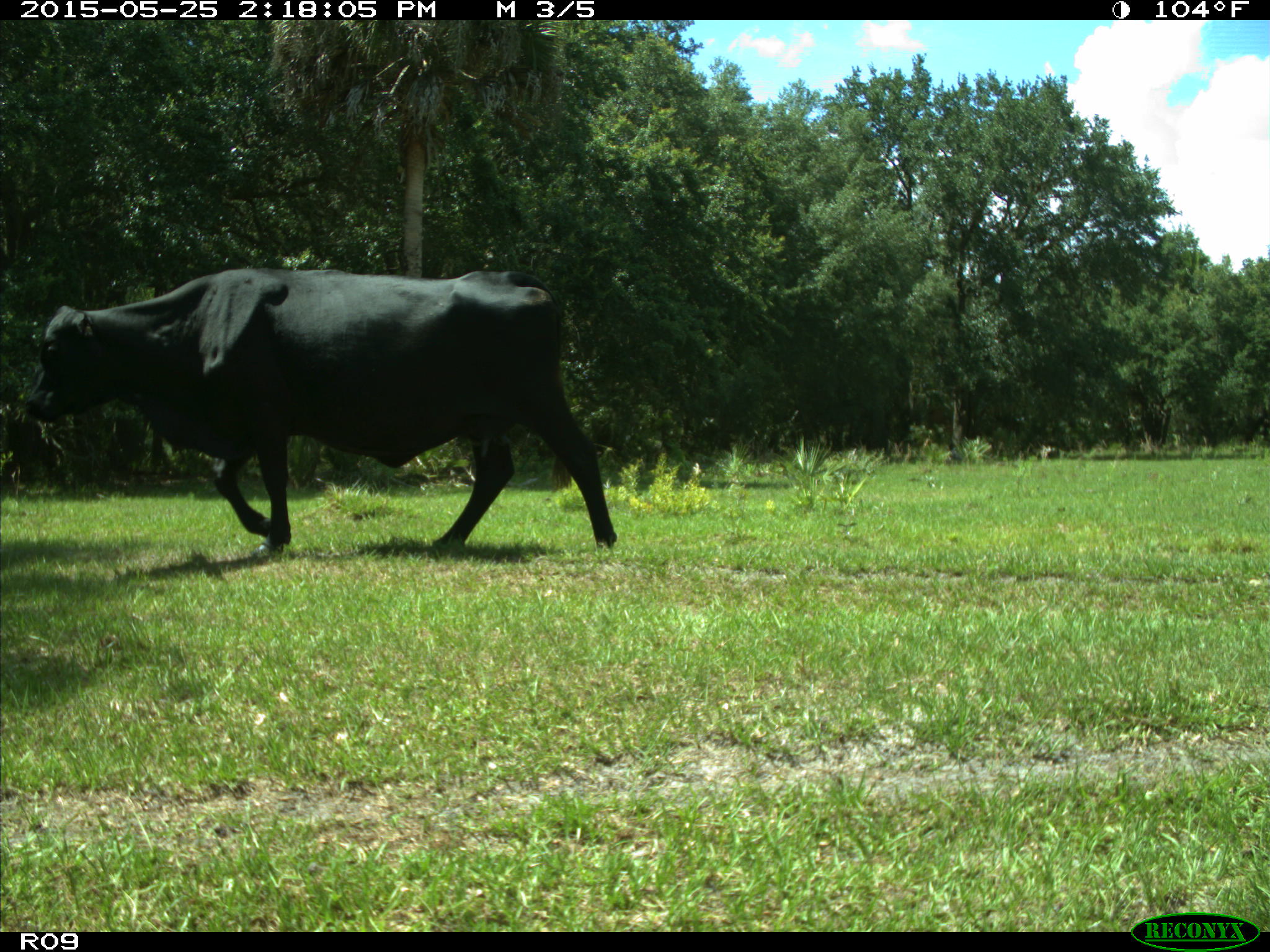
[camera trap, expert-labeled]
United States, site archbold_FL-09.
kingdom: Animalia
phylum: Chordata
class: Mammalia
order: Artiodactyla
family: Bovidae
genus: Bos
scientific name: Bos taurus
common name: domestic cow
Bos taurus (domestic cow).